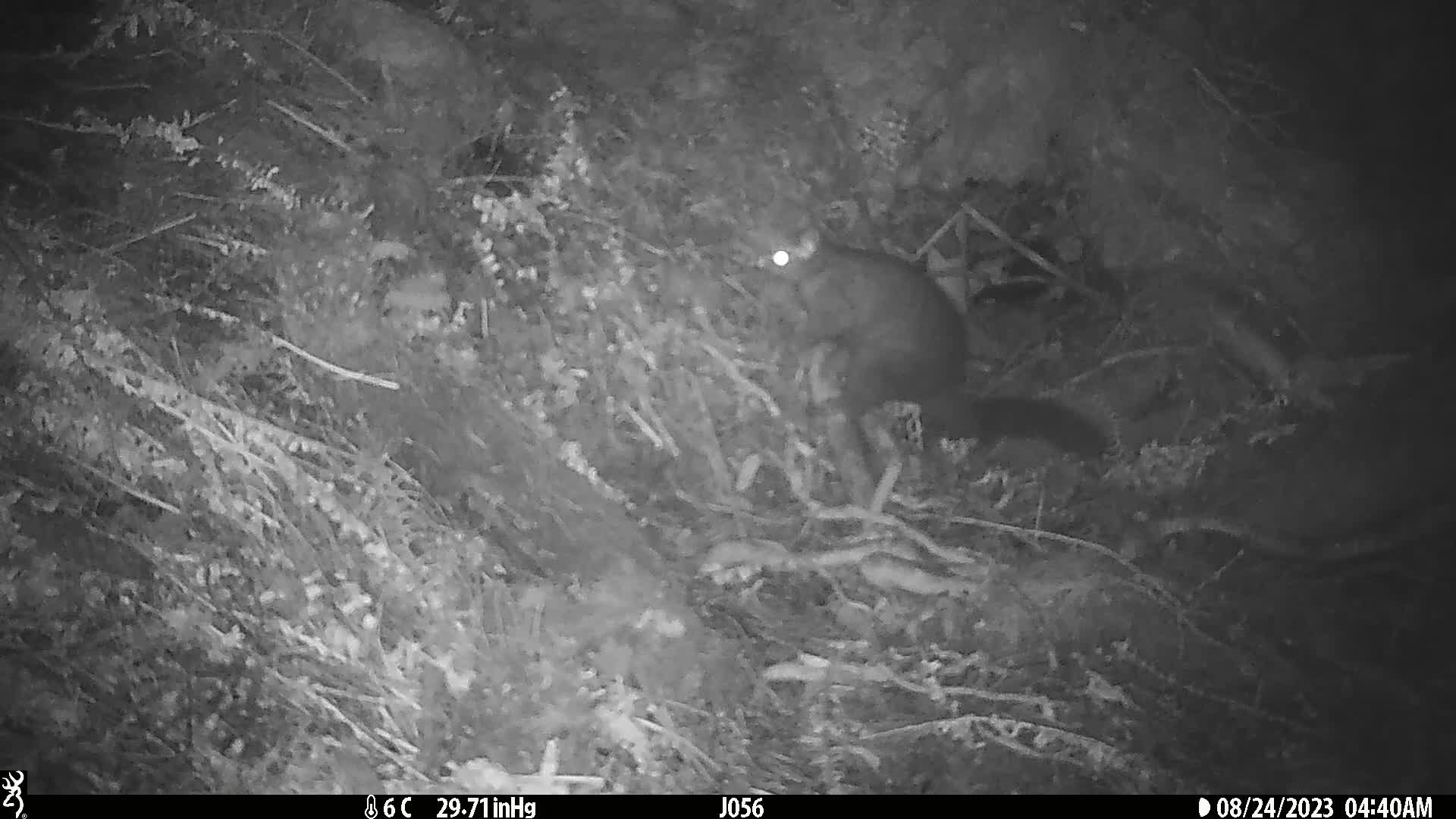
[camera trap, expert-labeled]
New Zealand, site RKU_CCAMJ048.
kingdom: Animalia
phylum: Chordata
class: Mammalia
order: Diprotodontia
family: Phalangeridae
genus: Trichosurus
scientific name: Trichosurus vulpecula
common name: common brushtail possum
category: possum